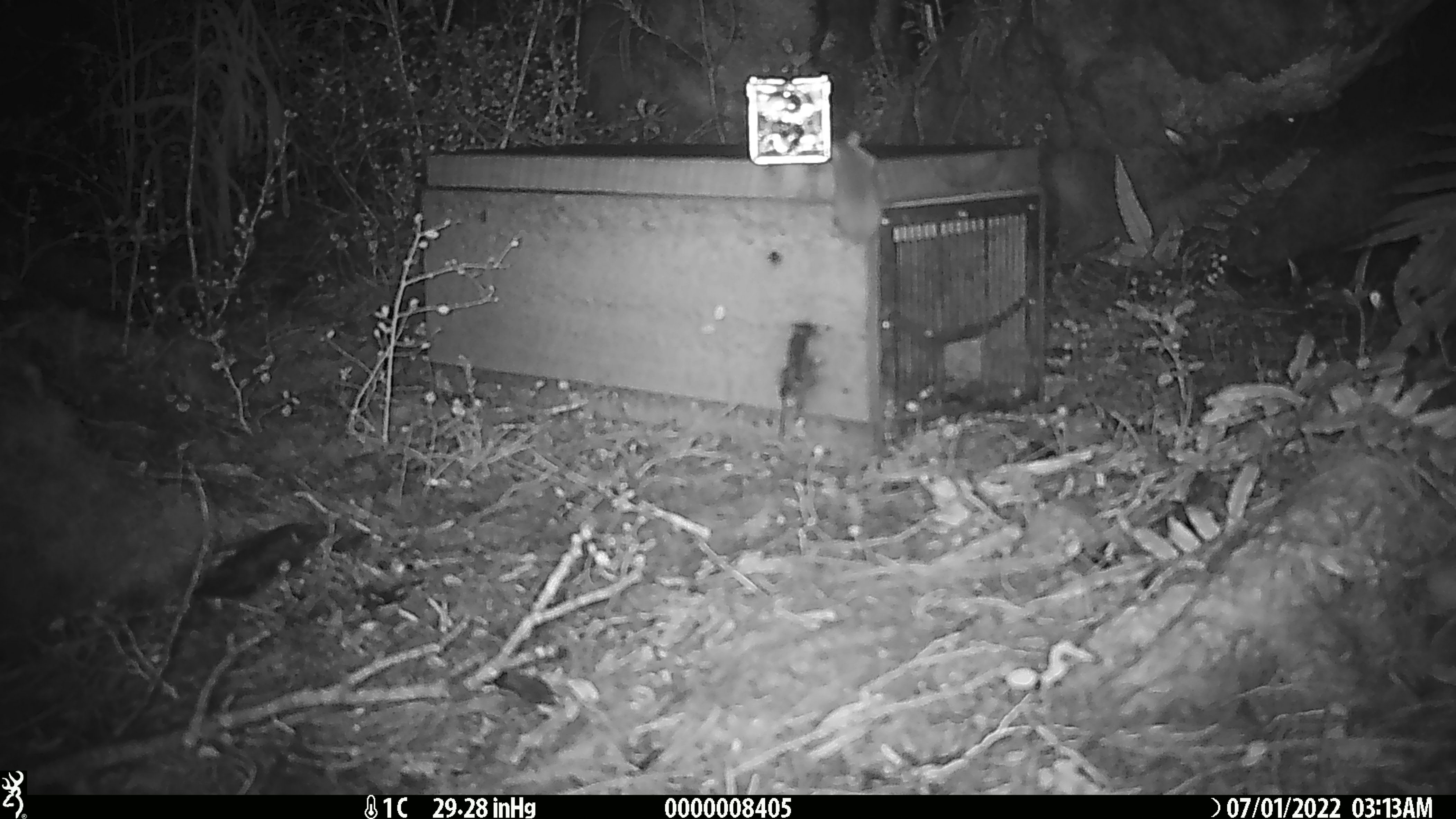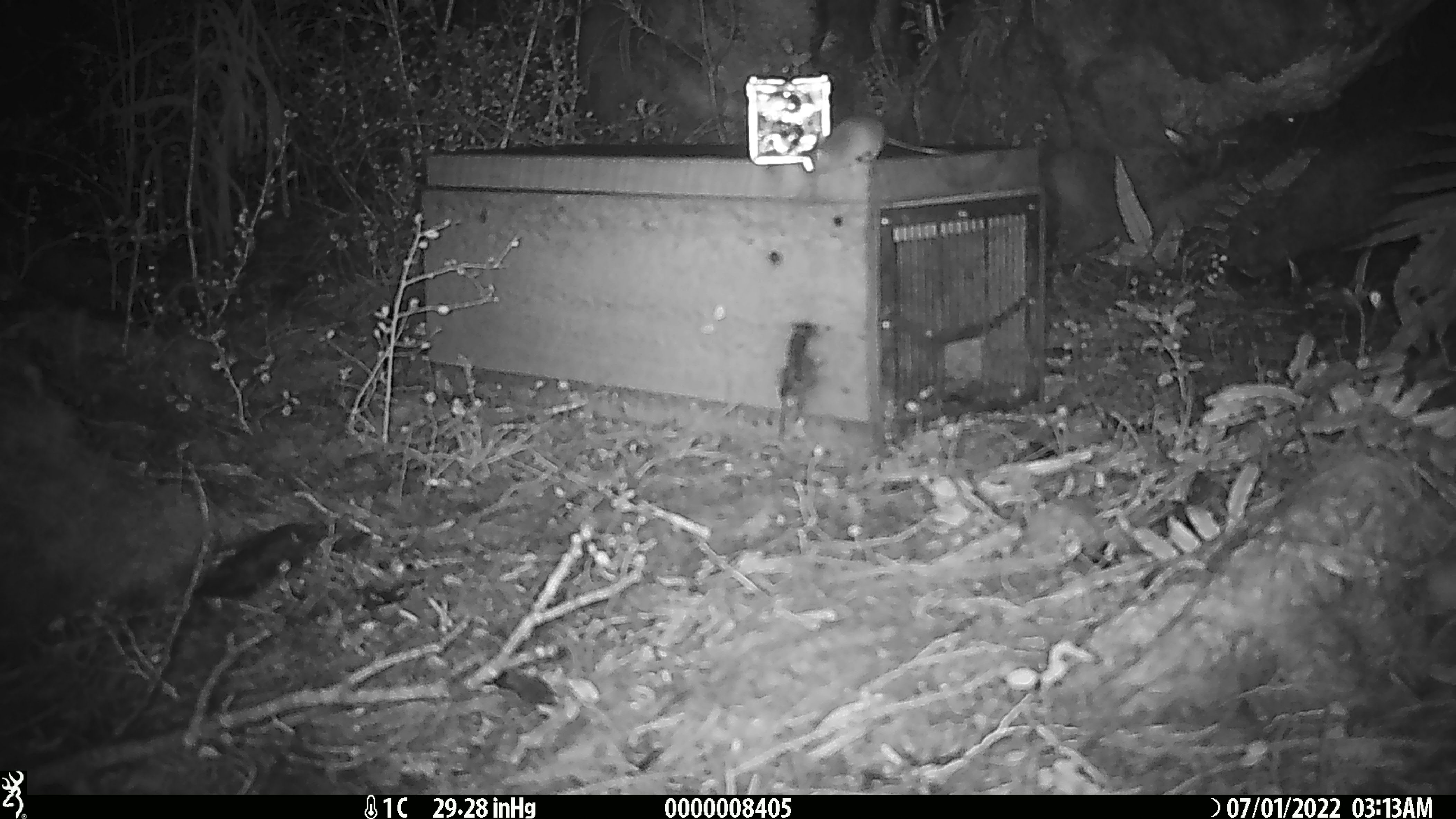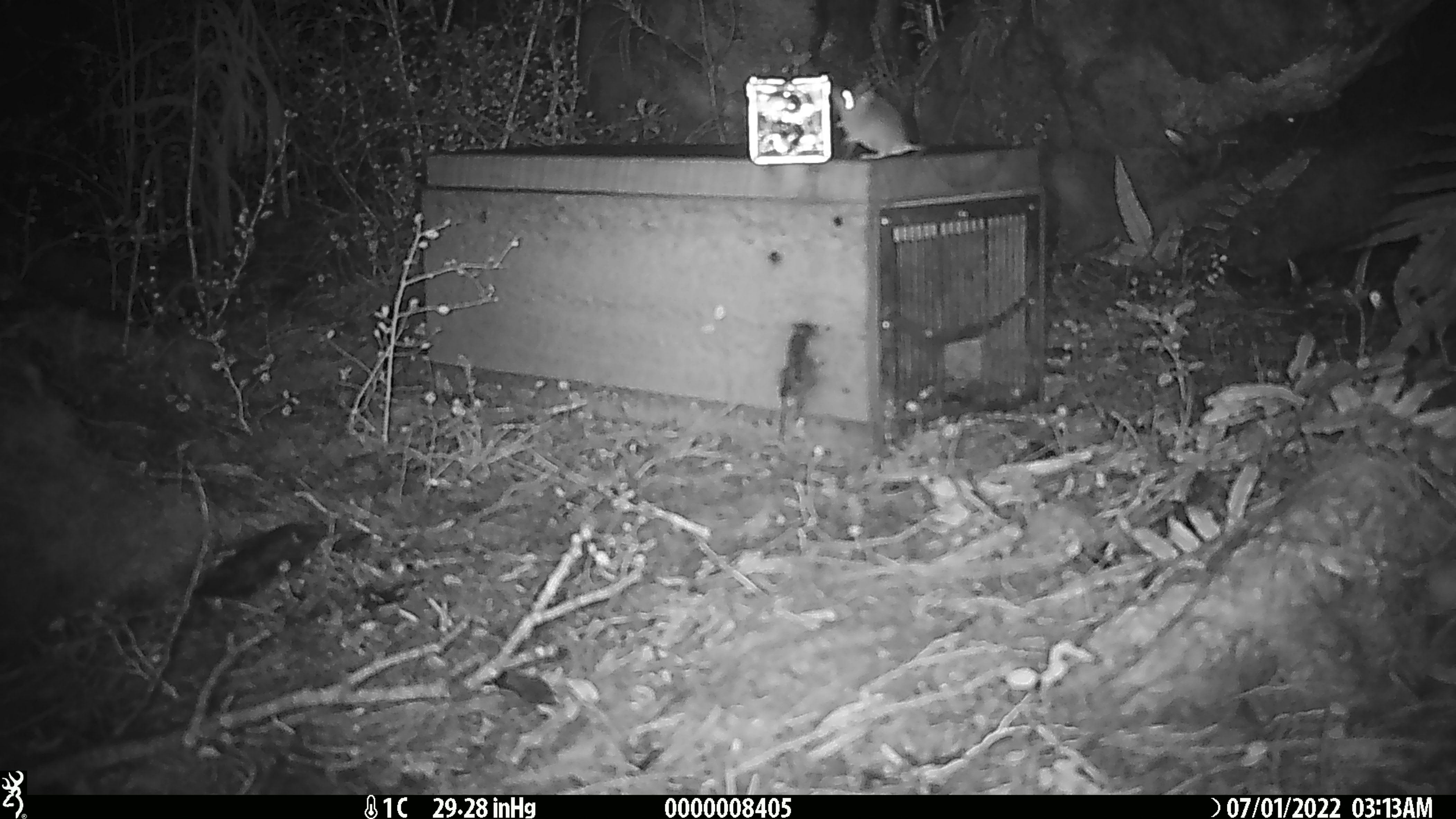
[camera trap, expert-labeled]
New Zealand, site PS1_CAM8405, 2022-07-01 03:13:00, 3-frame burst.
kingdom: Animalia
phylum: Chordata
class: Mammalia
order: Rodentia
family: Muridae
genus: Mus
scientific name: Mus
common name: mouse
Mouse (Mus).